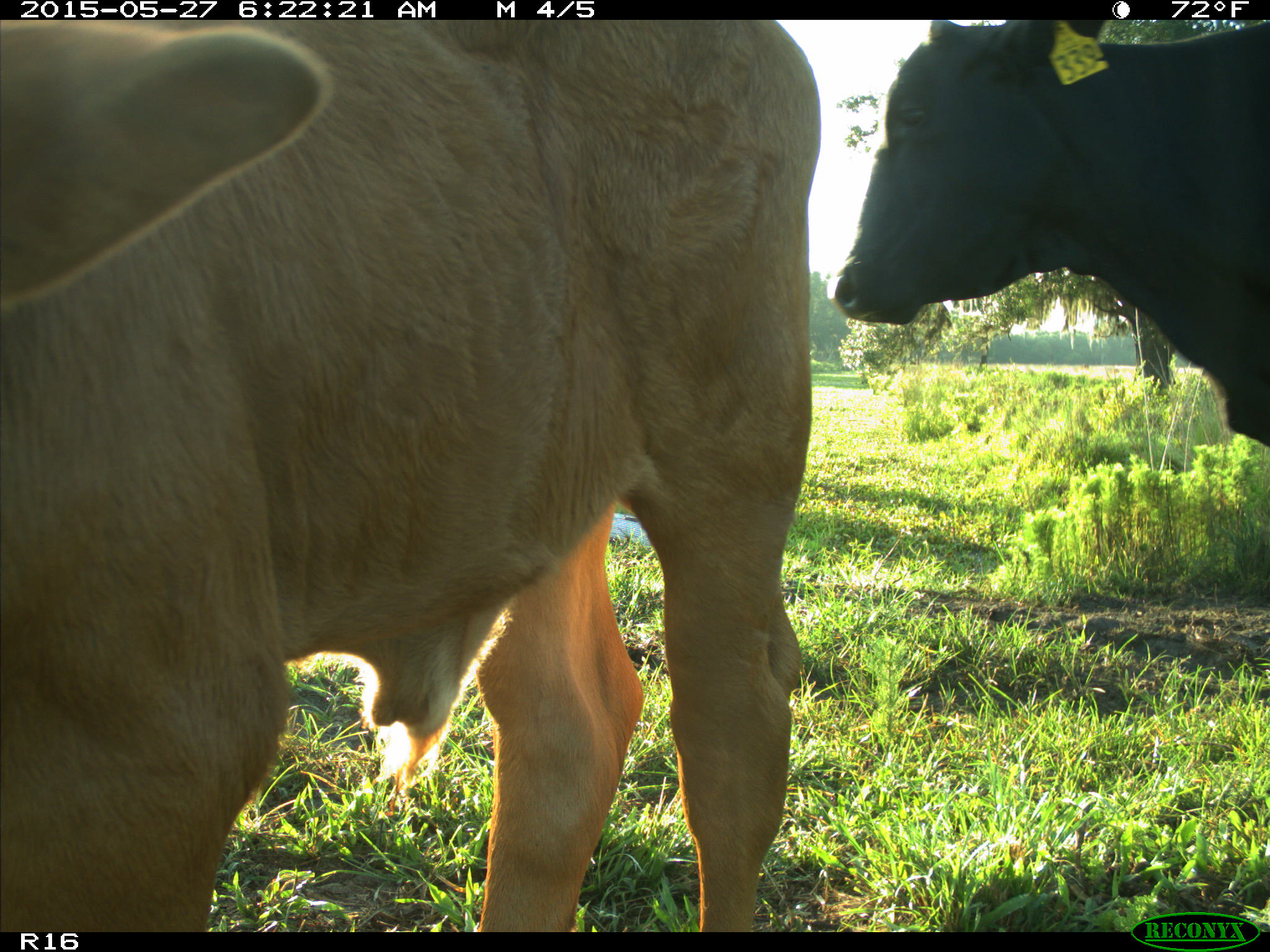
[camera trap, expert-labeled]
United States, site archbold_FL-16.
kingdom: Animalia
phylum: Chordata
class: Mammalia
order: Artiodactyla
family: Bovidae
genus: Bos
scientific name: Bos taurus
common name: domestic cow